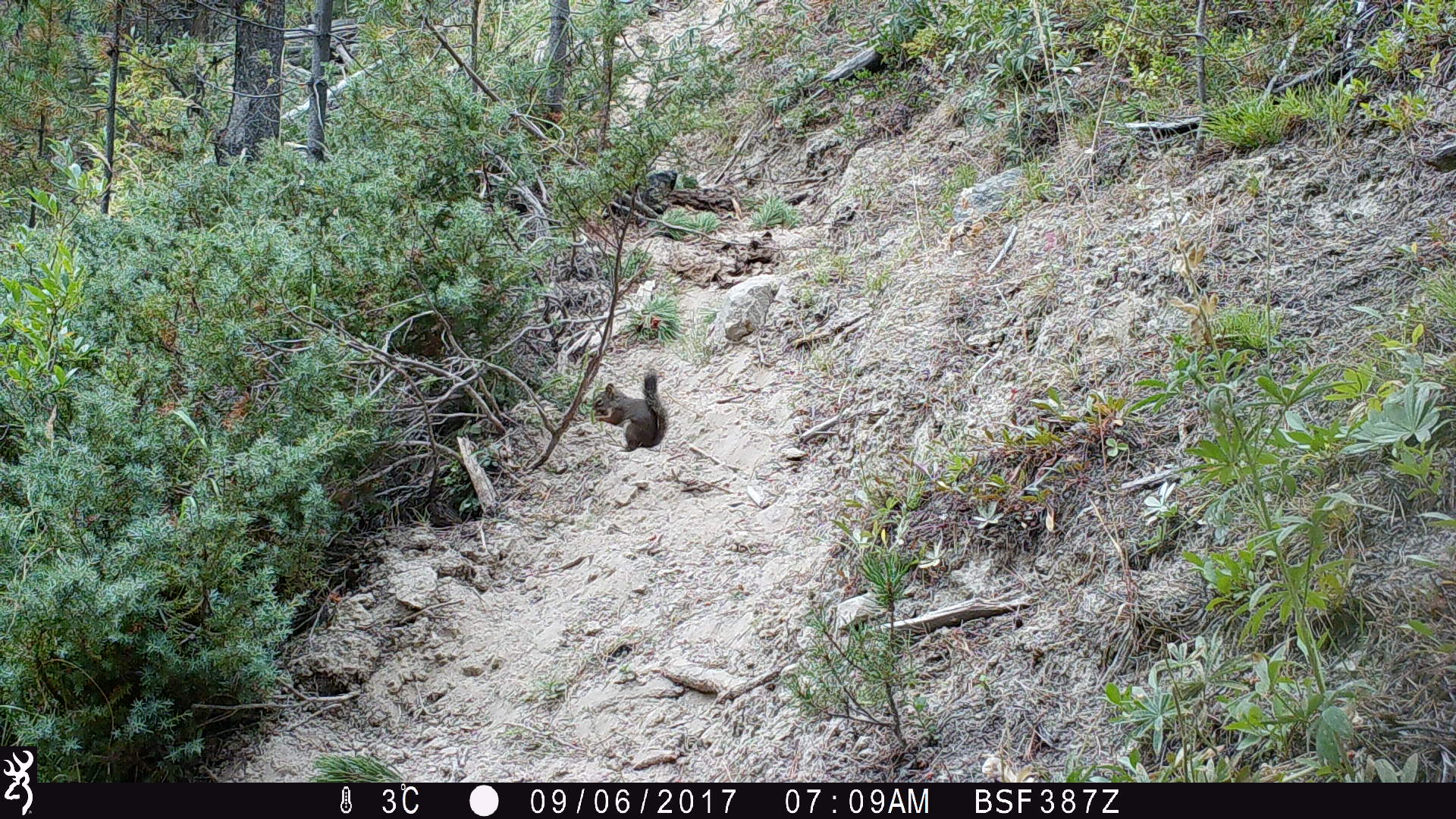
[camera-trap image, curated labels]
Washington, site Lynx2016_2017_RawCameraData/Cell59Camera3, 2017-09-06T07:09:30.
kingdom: Animalia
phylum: Chordata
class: Mammalia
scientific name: Mammalia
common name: small mammal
Small mammal (Mammalia). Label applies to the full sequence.